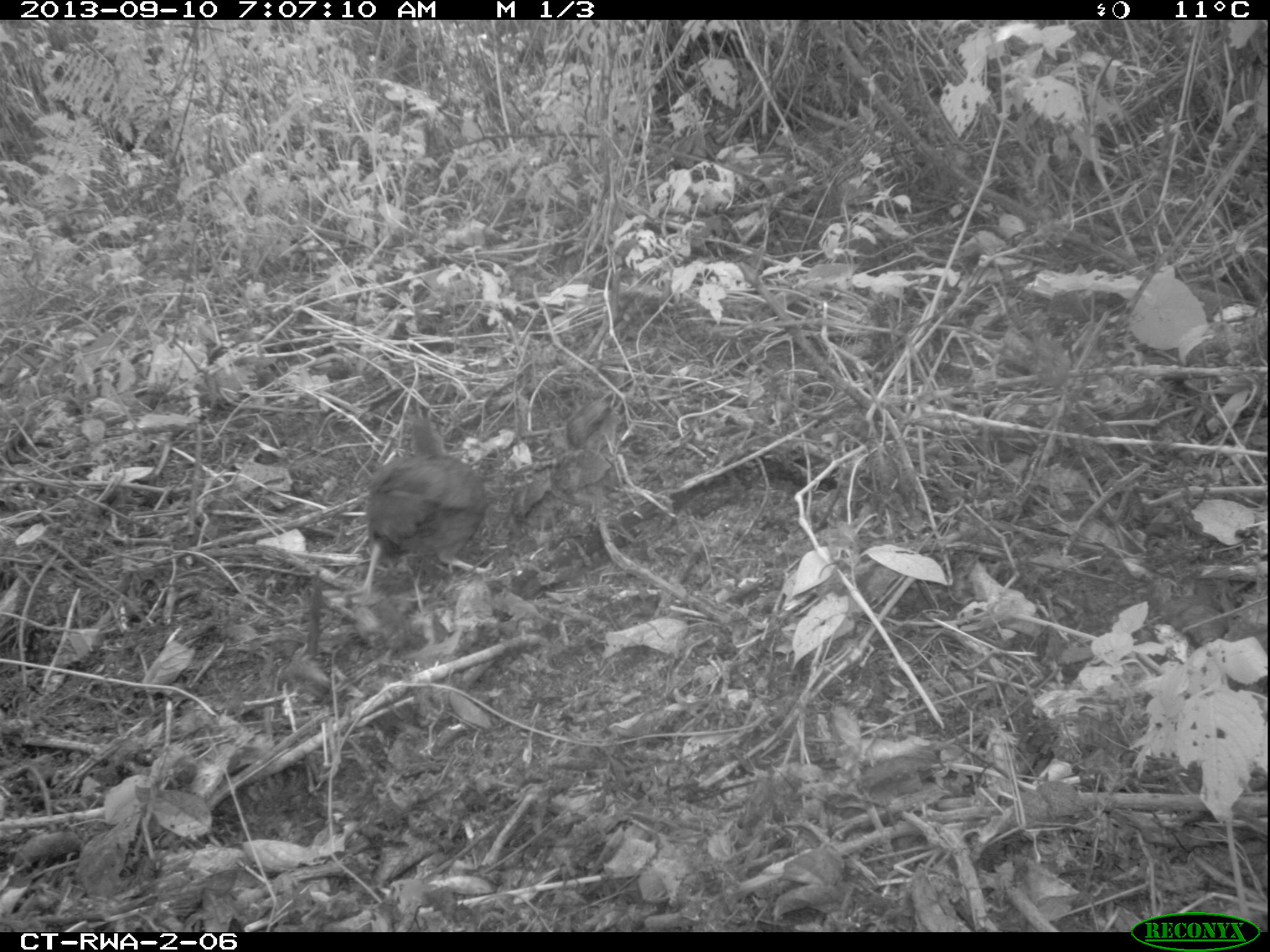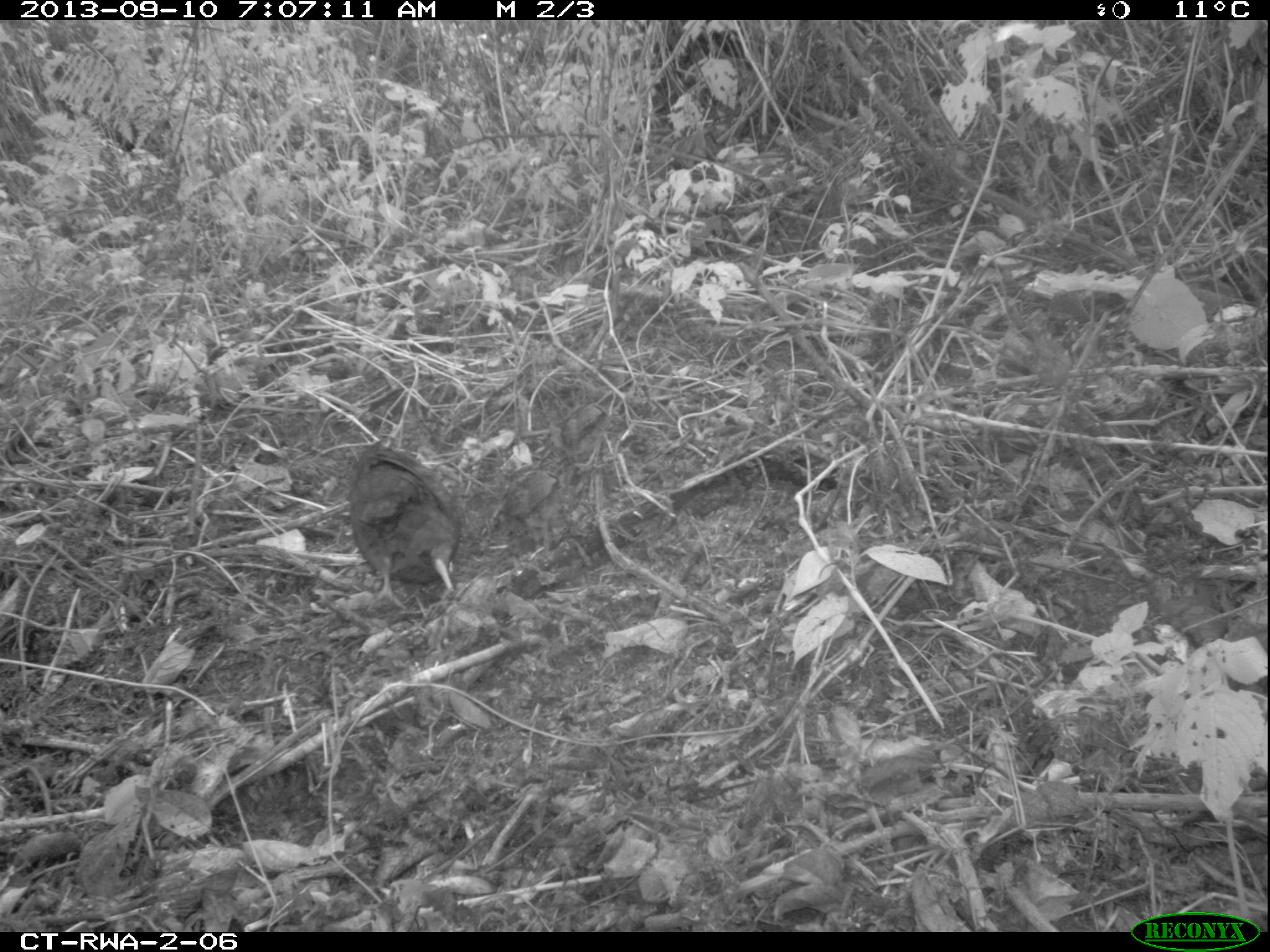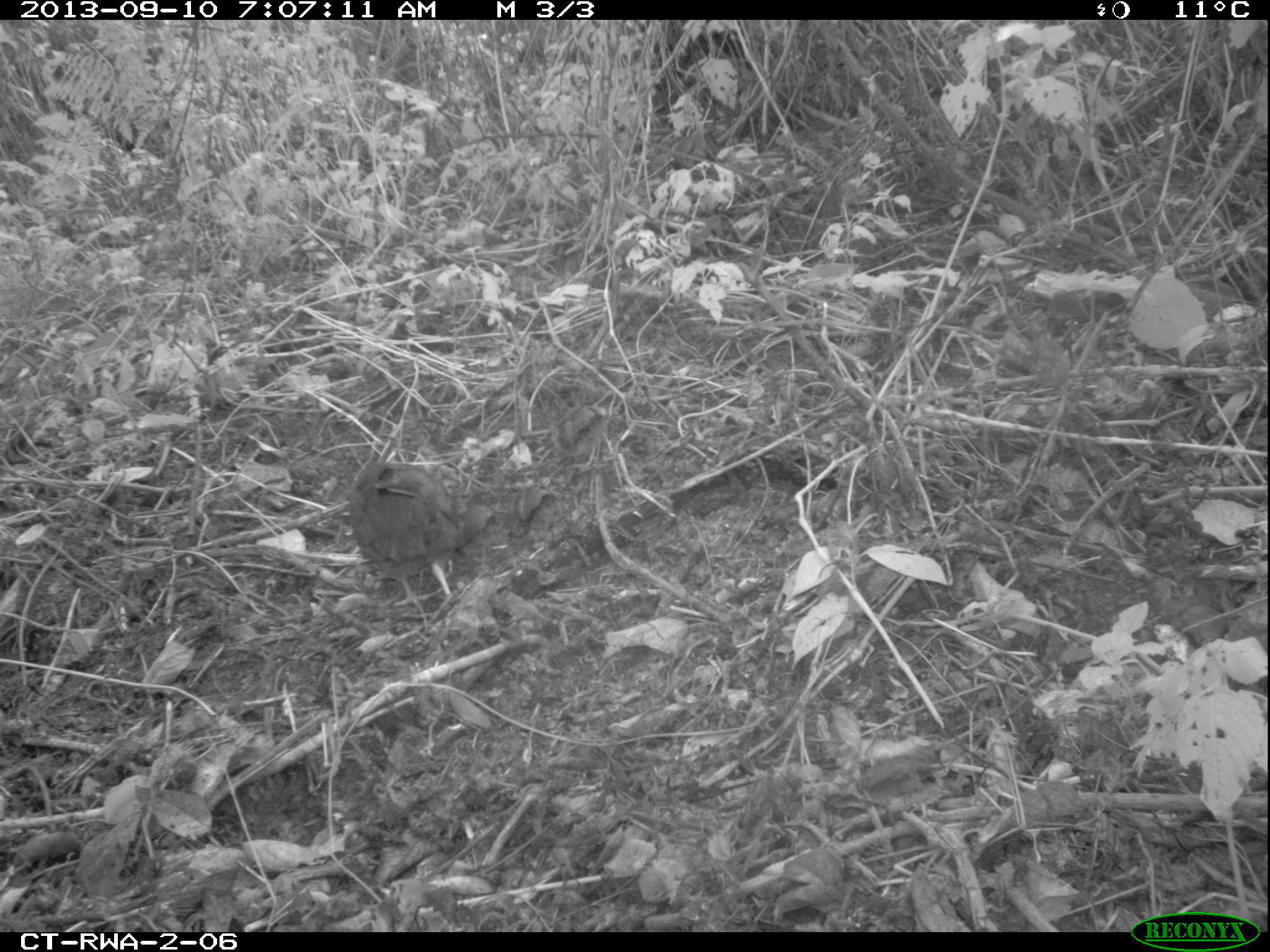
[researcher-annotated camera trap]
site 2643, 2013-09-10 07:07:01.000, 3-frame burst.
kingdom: Animalia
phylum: Chordata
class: Aves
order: Galliformes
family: Phasianidae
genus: Pternistis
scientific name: Pternistis nobilis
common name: handsome francolin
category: francolinus nobilis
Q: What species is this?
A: Francolinus nobilis (handsome francolin) (Pternistis nobilis).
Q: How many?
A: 5.